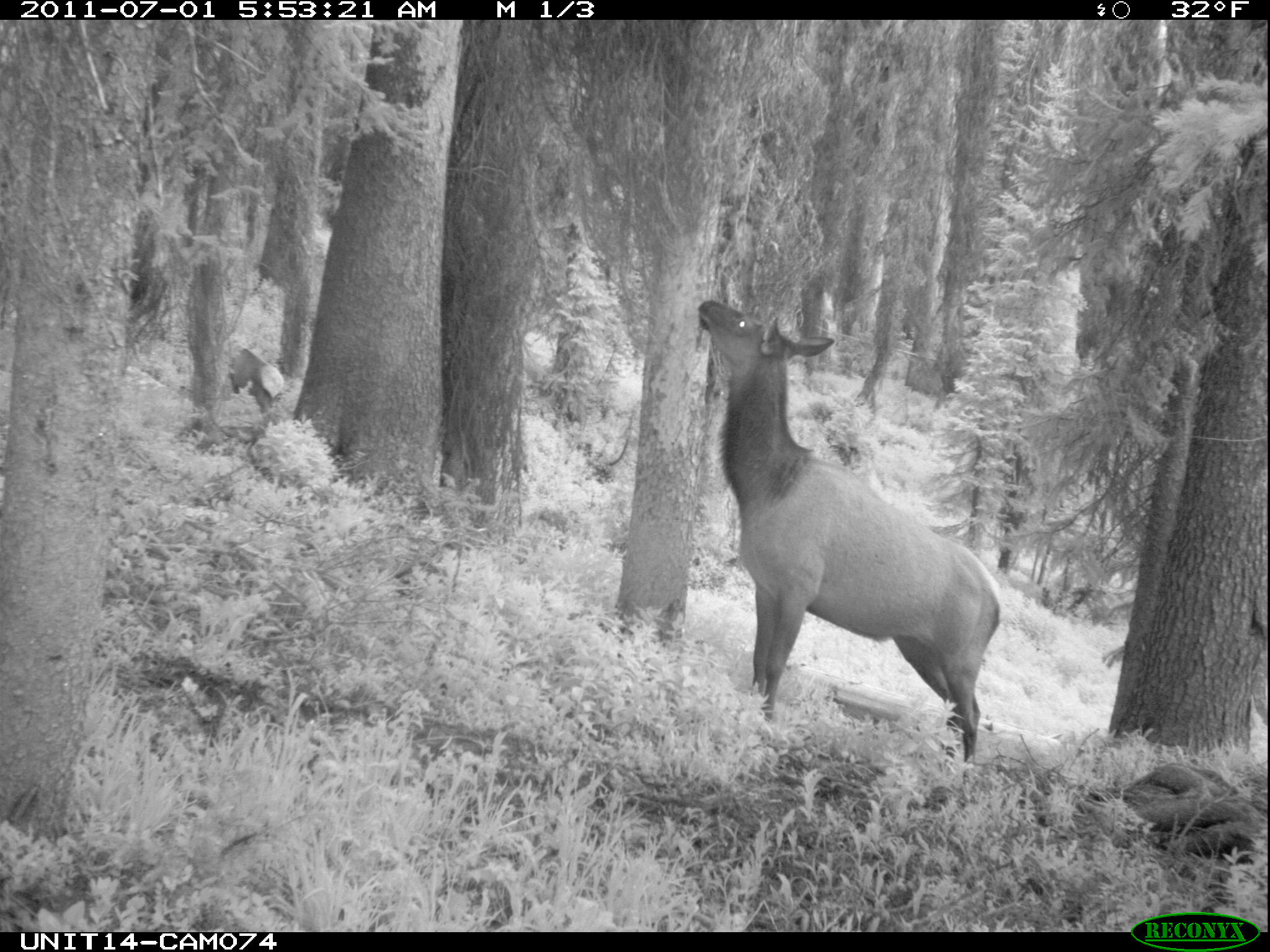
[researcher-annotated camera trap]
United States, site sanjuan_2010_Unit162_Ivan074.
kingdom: Animalia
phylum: Chordata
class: Mammalia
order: Artiodactyla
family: Cervidae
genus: Cervus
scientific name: Cervus elaphus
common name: red deer